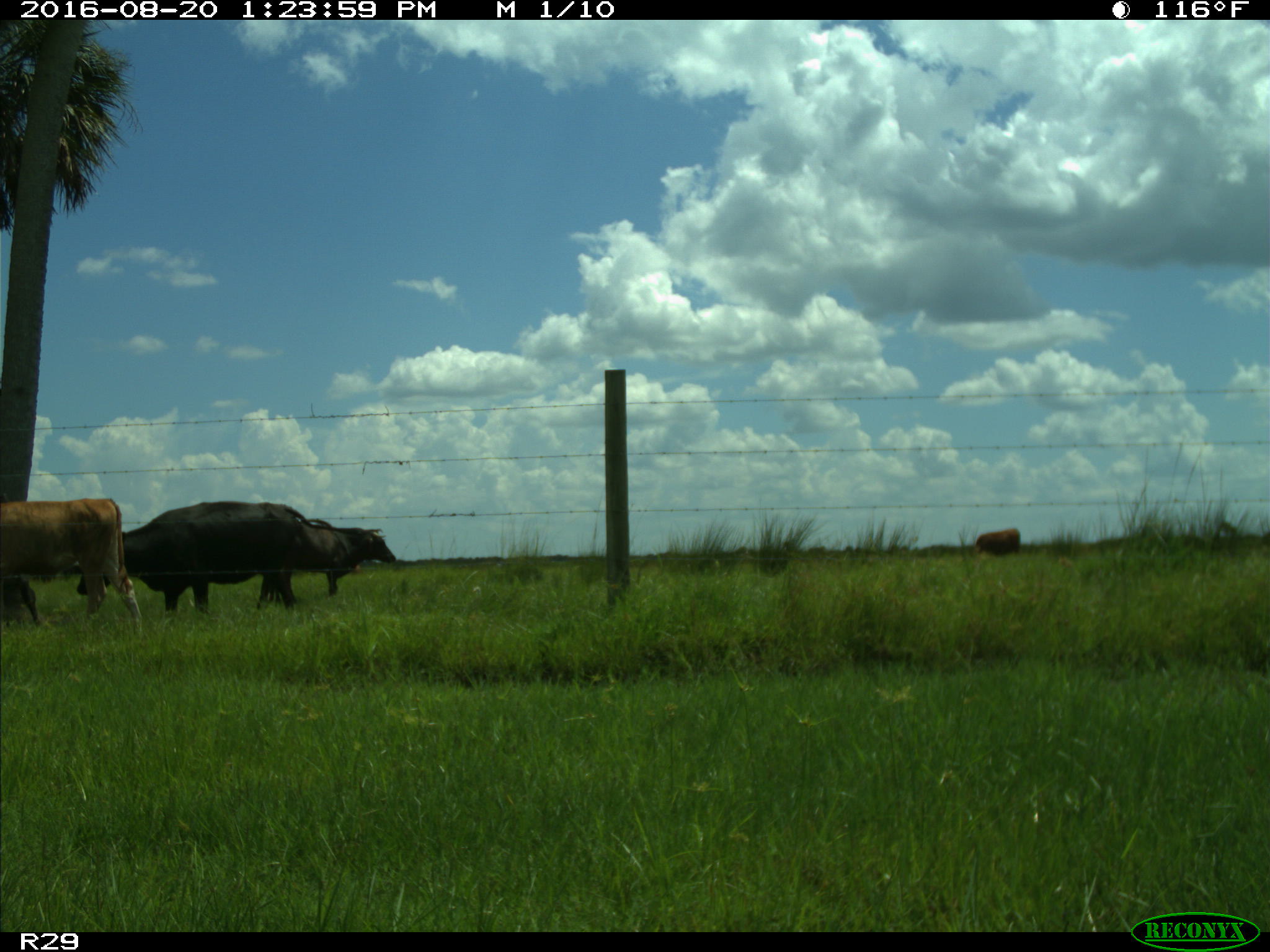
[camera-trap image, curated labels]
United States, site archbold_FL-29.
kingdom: Animalia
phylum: Chordata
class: Mammalia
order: Artiodactyla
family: Bovidae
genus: Bos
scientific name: Bos taurus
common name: domestic cow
Bos taurus (domestic cow).